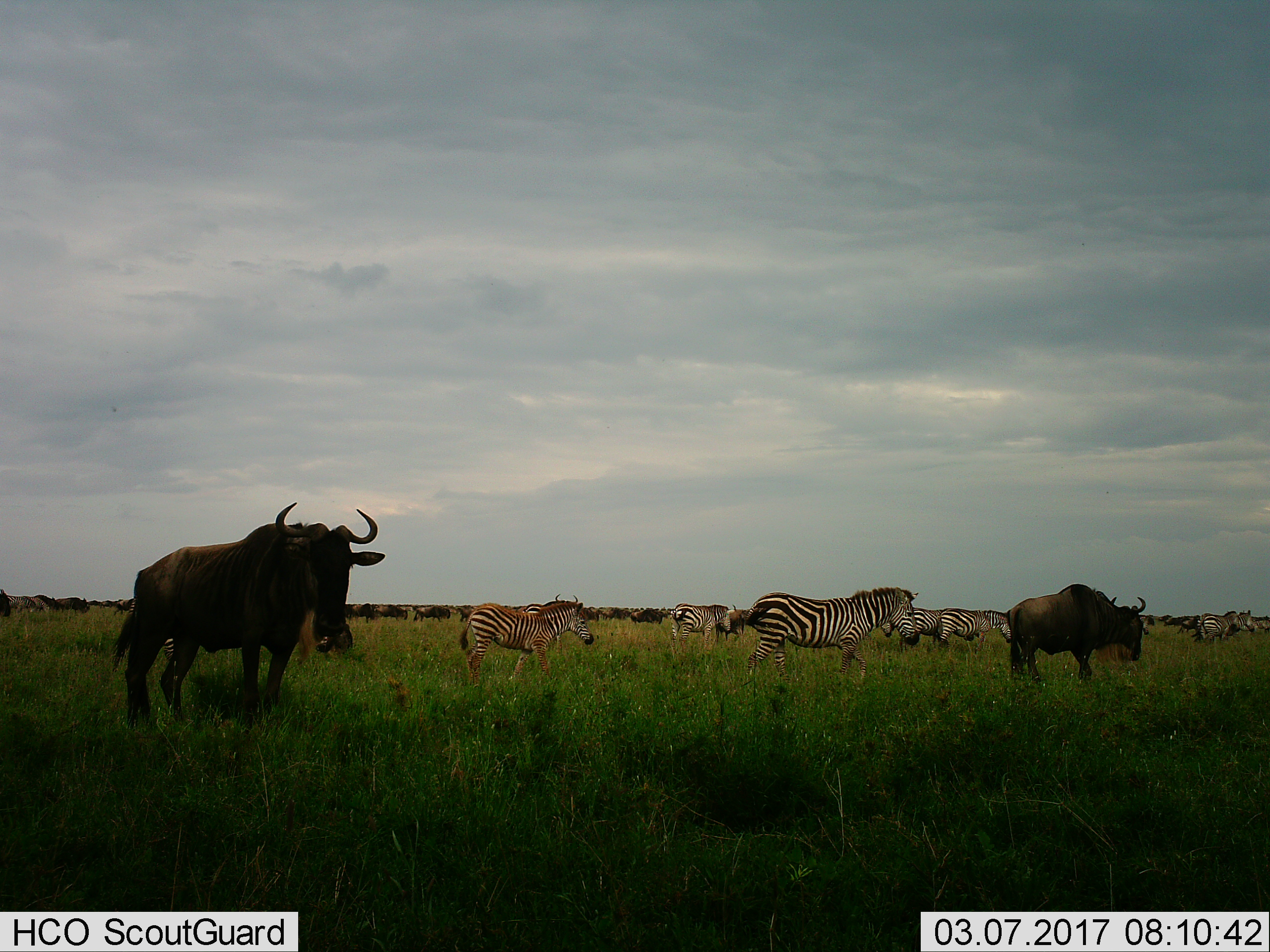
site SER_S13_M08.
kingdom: Animalia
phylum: Chordata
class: Mammalia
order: Artiodactyla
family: Bovidae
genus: Connochaetes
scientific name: Connochaetes taurinus taurinus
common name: blue wildebeest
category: wildebeestblue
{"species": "wildebeestblue (blue wildebeest) (Connochaetes taurinus taurinus)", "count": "2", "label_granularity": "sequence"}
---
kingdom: Animalia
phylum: Chordata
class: Mammalia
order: Perissodactyla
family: Equidae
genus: Equus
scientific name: Equus quagga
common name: plains zebra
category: zebraplains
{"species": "zebraplains (plains zebra) (Equus quagga)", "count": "7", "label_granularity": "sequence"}